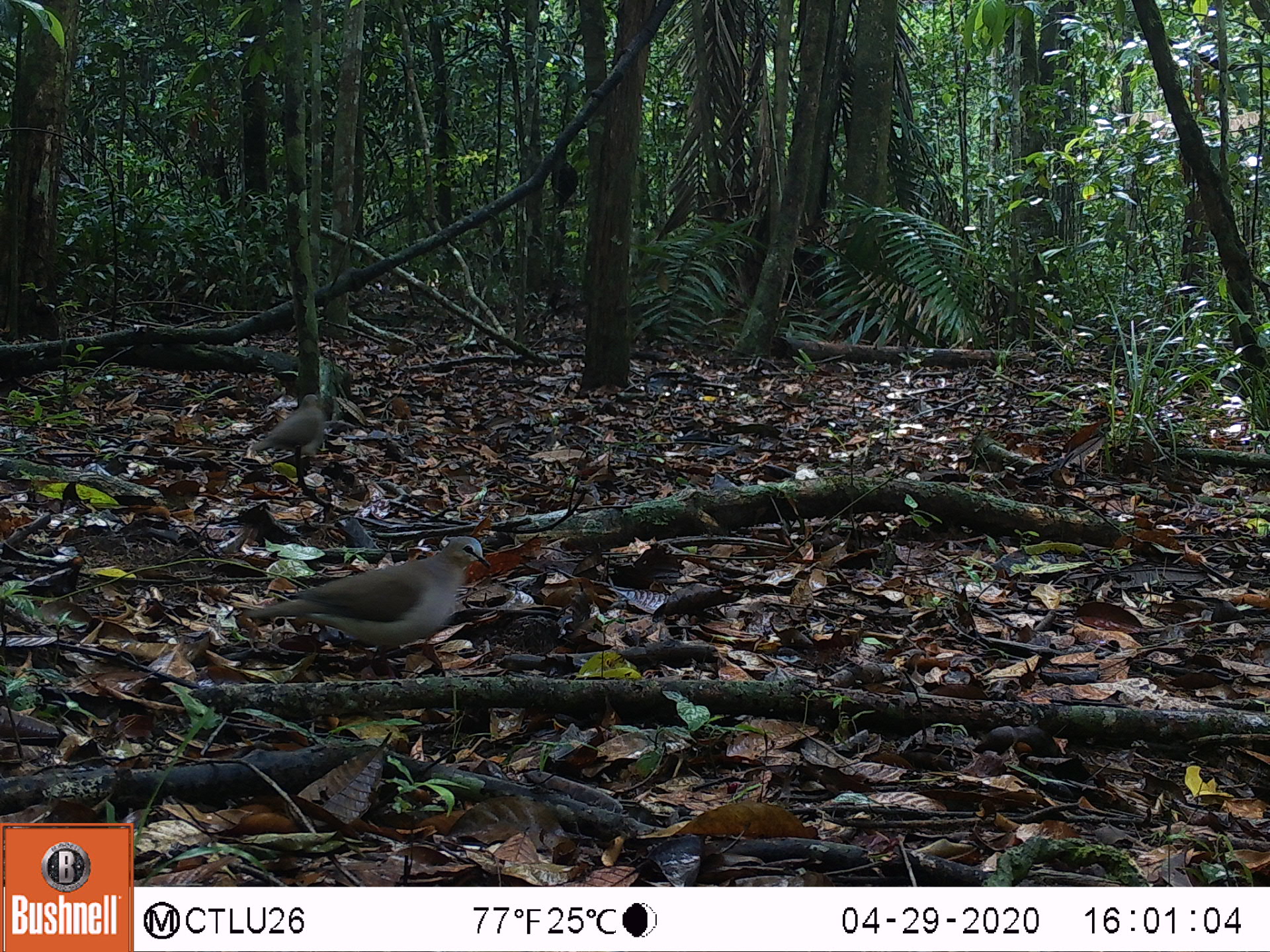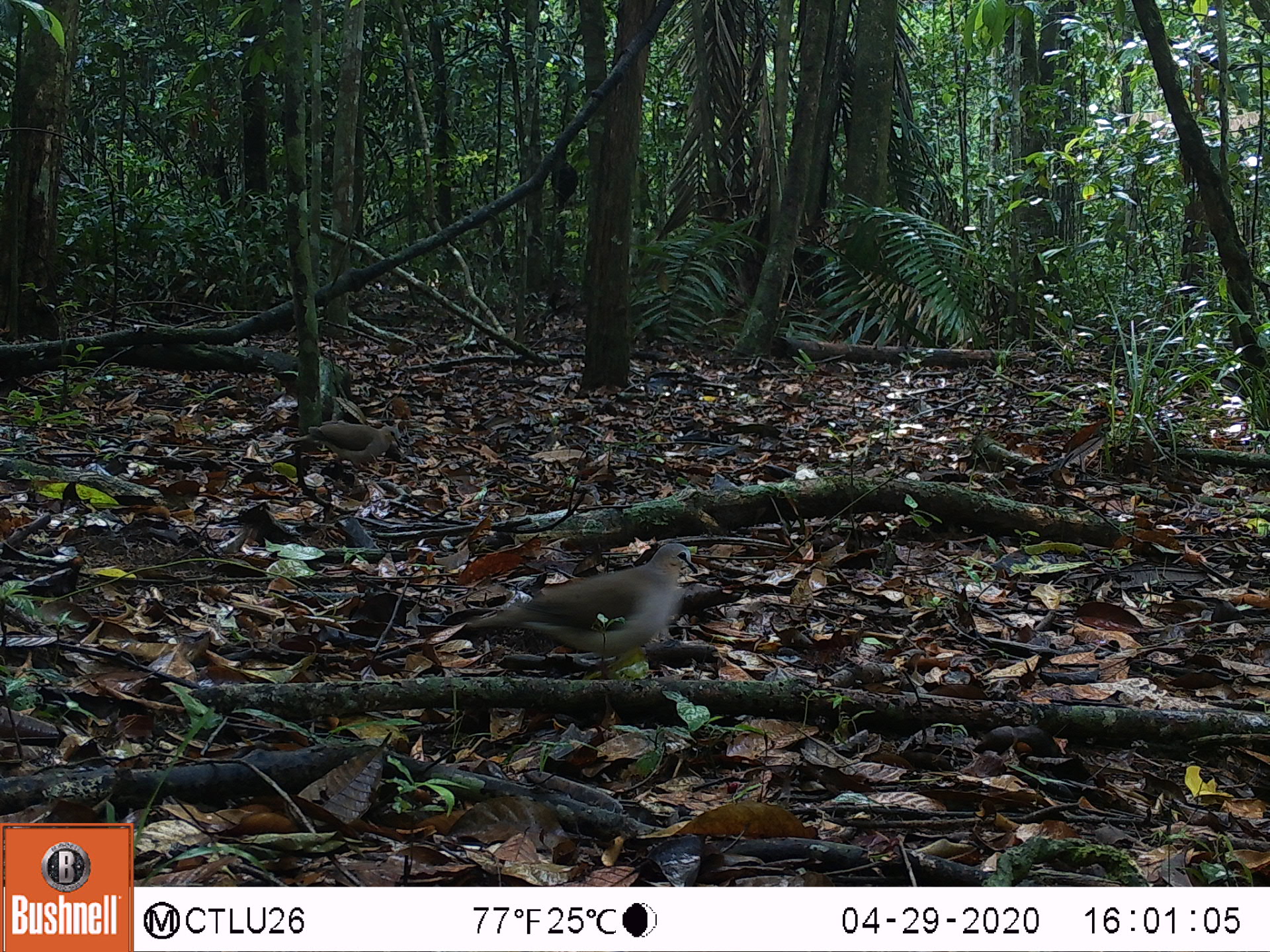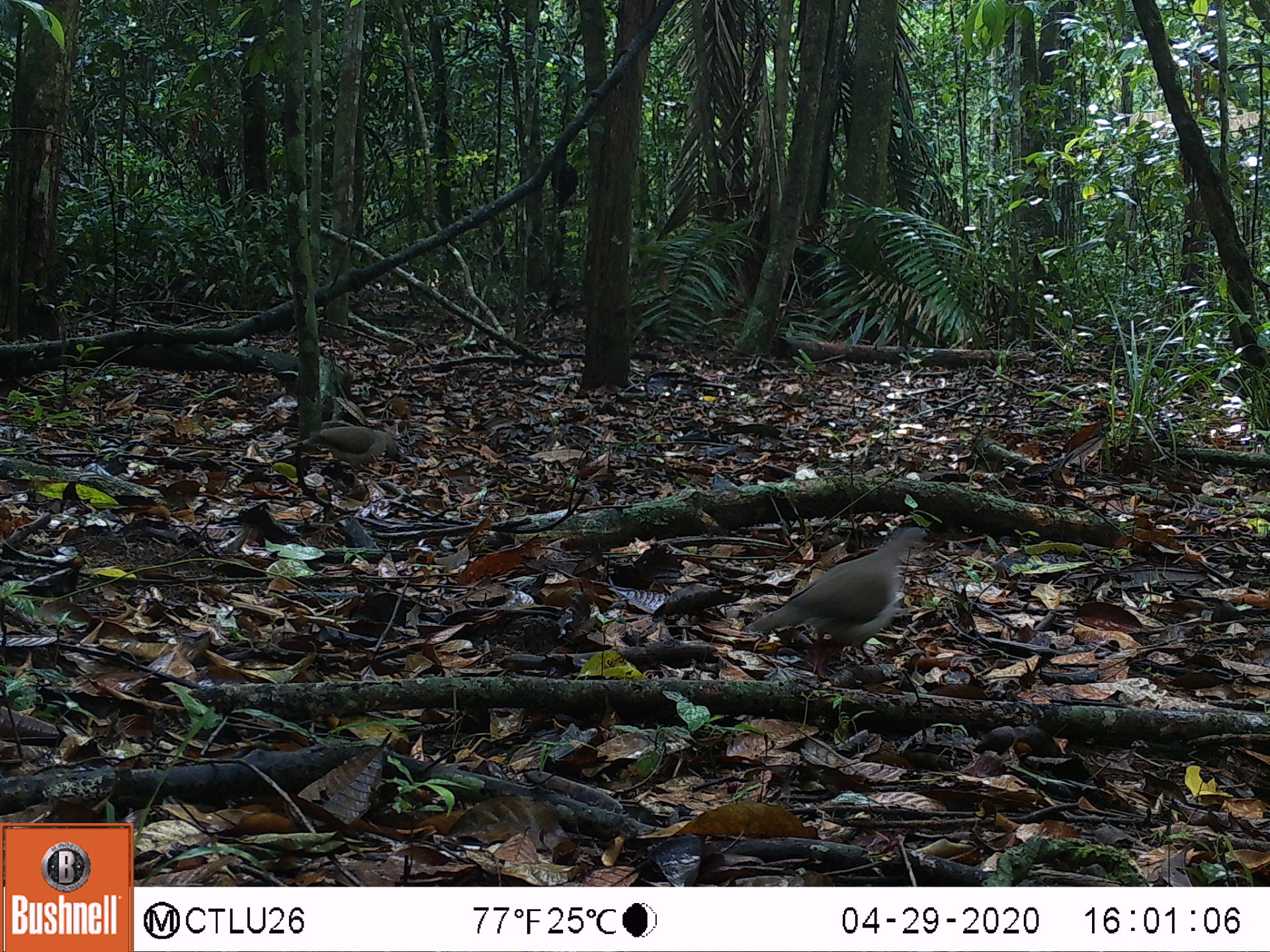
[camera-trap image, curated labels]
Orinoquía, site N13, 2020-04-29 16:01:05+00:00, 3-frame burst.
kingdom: Animalia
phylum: Chordata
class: Aves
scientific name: Aves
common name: bird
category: unknown bird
Unknown bird (bird) (Aves).